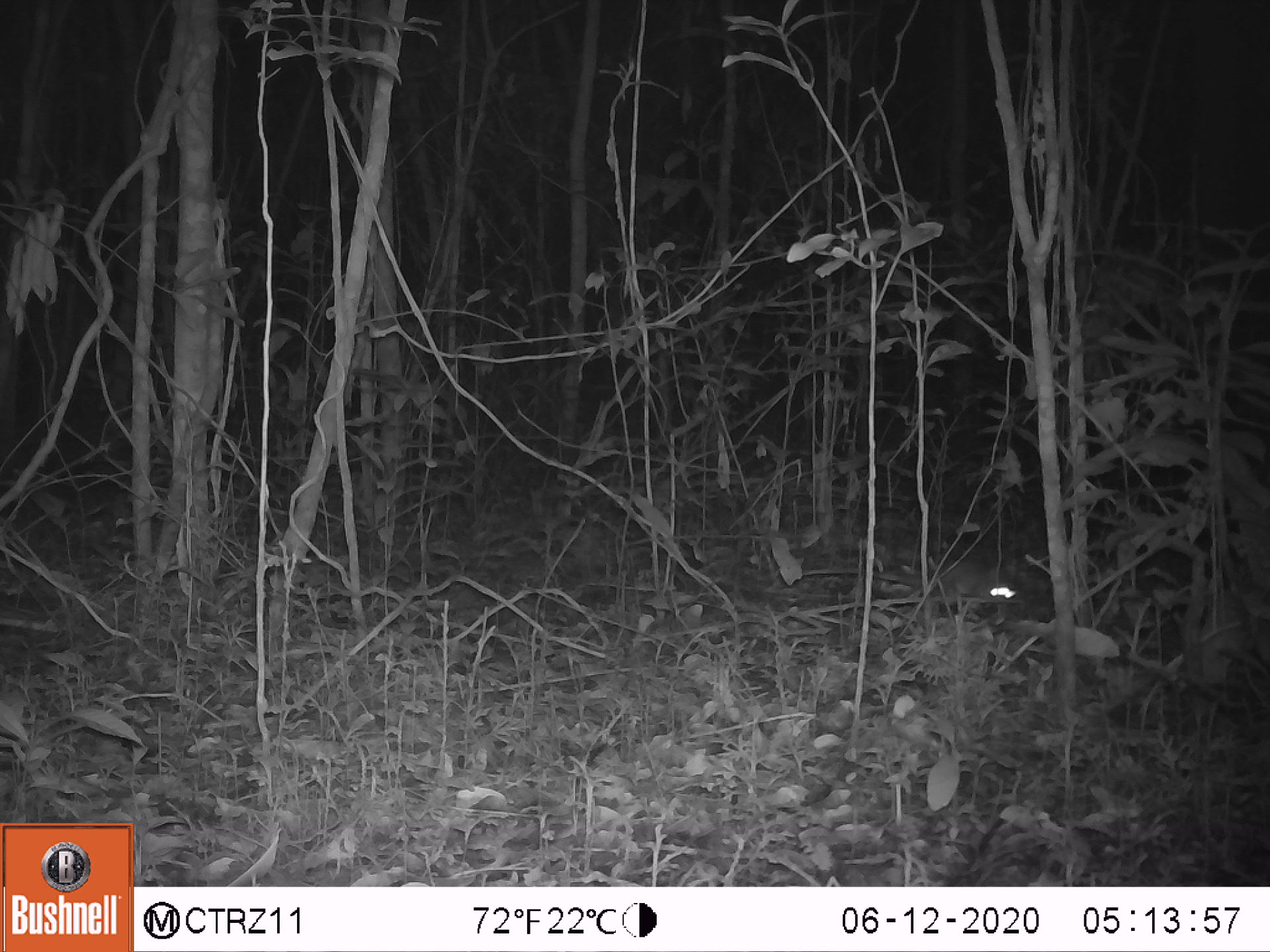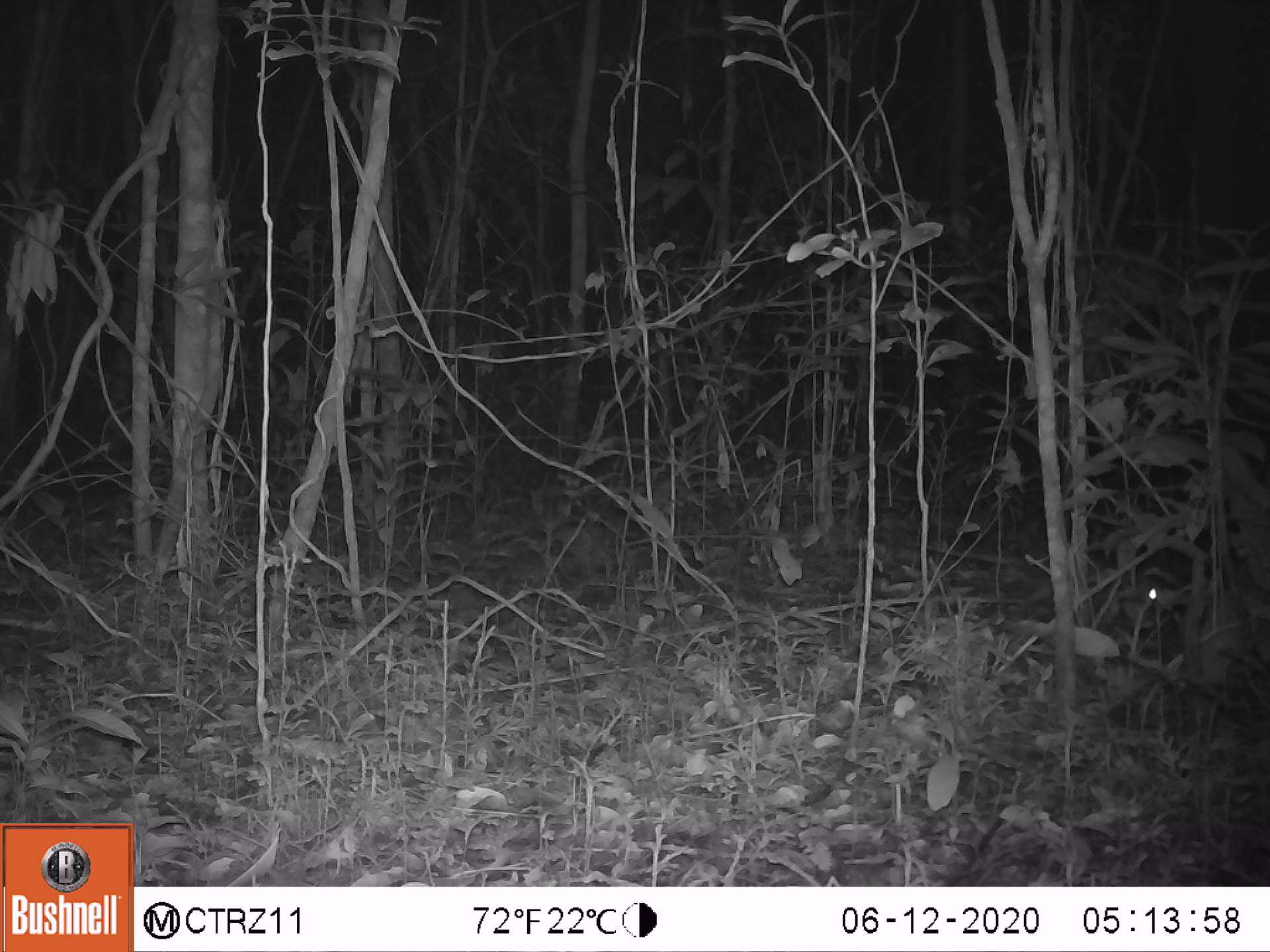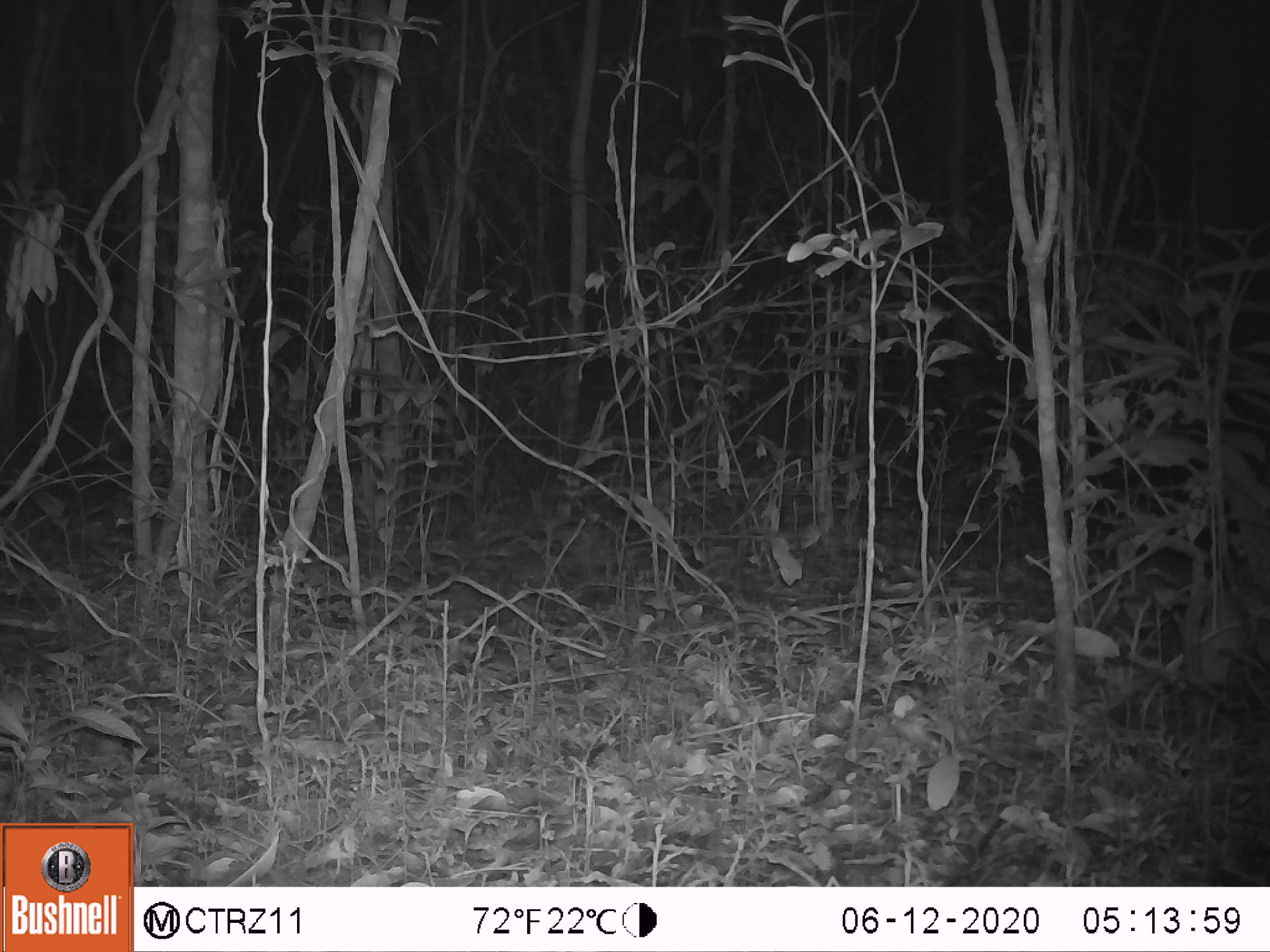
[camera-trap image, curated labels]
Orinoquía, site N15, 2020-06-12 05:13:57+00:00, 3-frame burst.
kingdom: Animalia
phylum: Chordata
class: Mammalia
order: Rodentia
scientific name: Rodentia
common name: rodent